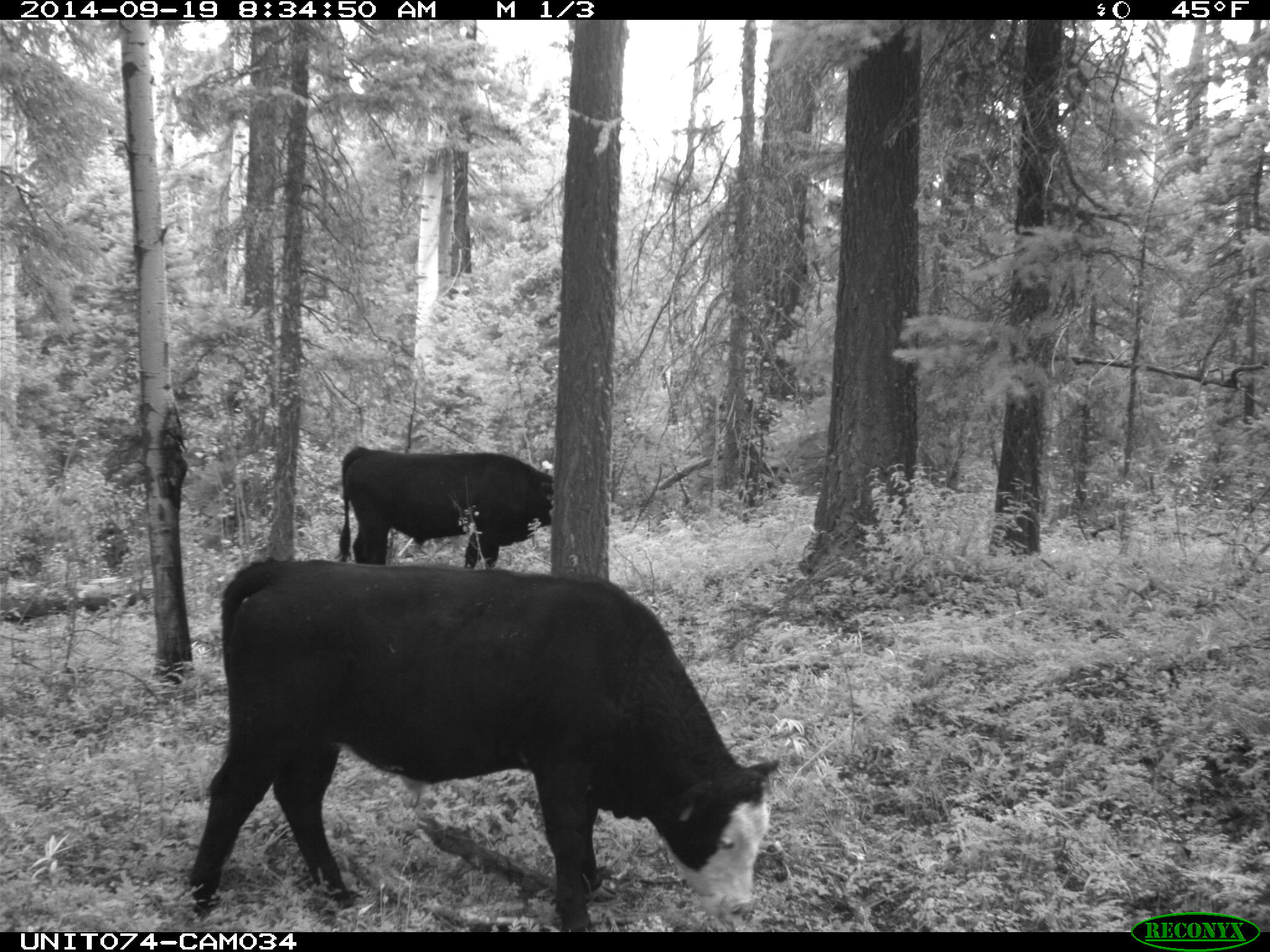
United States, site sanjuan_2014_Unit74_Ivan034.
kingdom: Animalia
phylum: Chordata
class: Mammalia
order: Artiodactyla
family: Bovidae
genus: Bos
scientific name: Bos taurus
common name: domestic cow